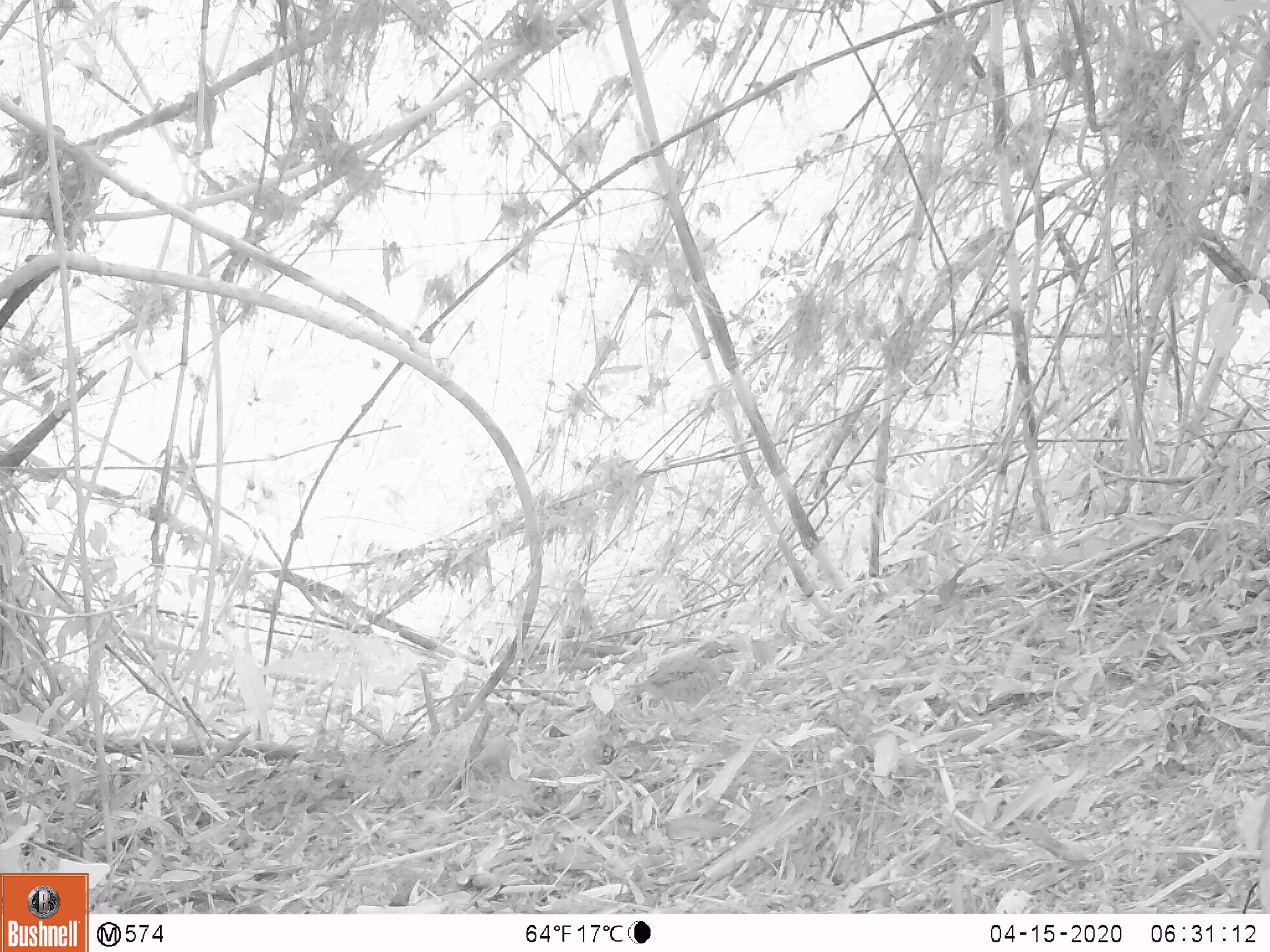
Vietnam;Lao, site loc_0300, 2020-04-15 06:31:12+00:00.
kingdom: Animalia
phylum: Chordata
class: Aves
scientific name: Aves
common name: bird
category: unidentified bird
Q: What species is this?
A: Unidentified bird (bird) (Aves).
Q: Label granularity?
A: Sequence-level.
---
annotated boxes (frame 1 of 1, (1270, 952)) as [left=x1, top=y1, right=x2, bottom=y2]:
unidentified bird: [left=630, top=641, right=740, bottom=725]